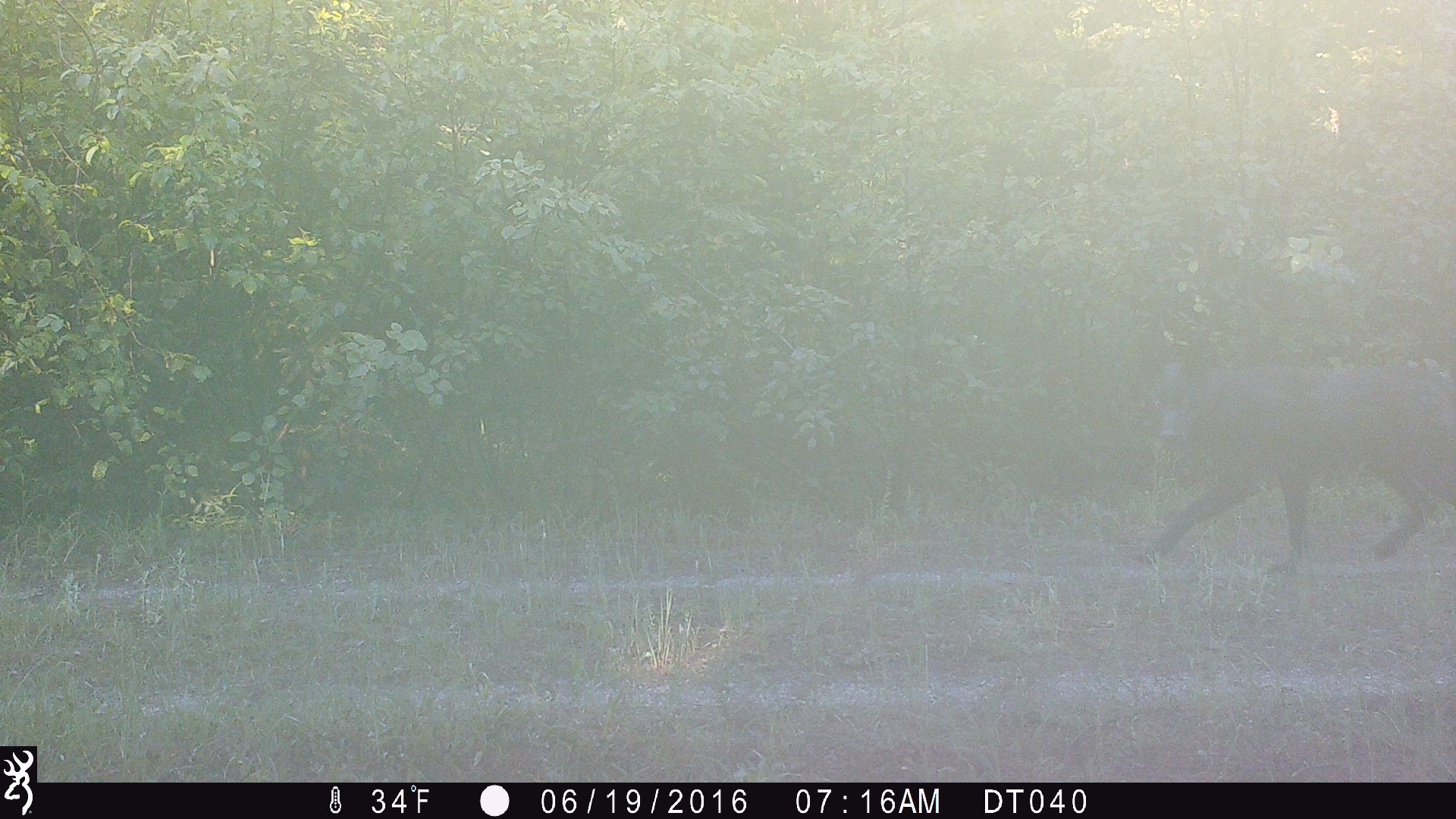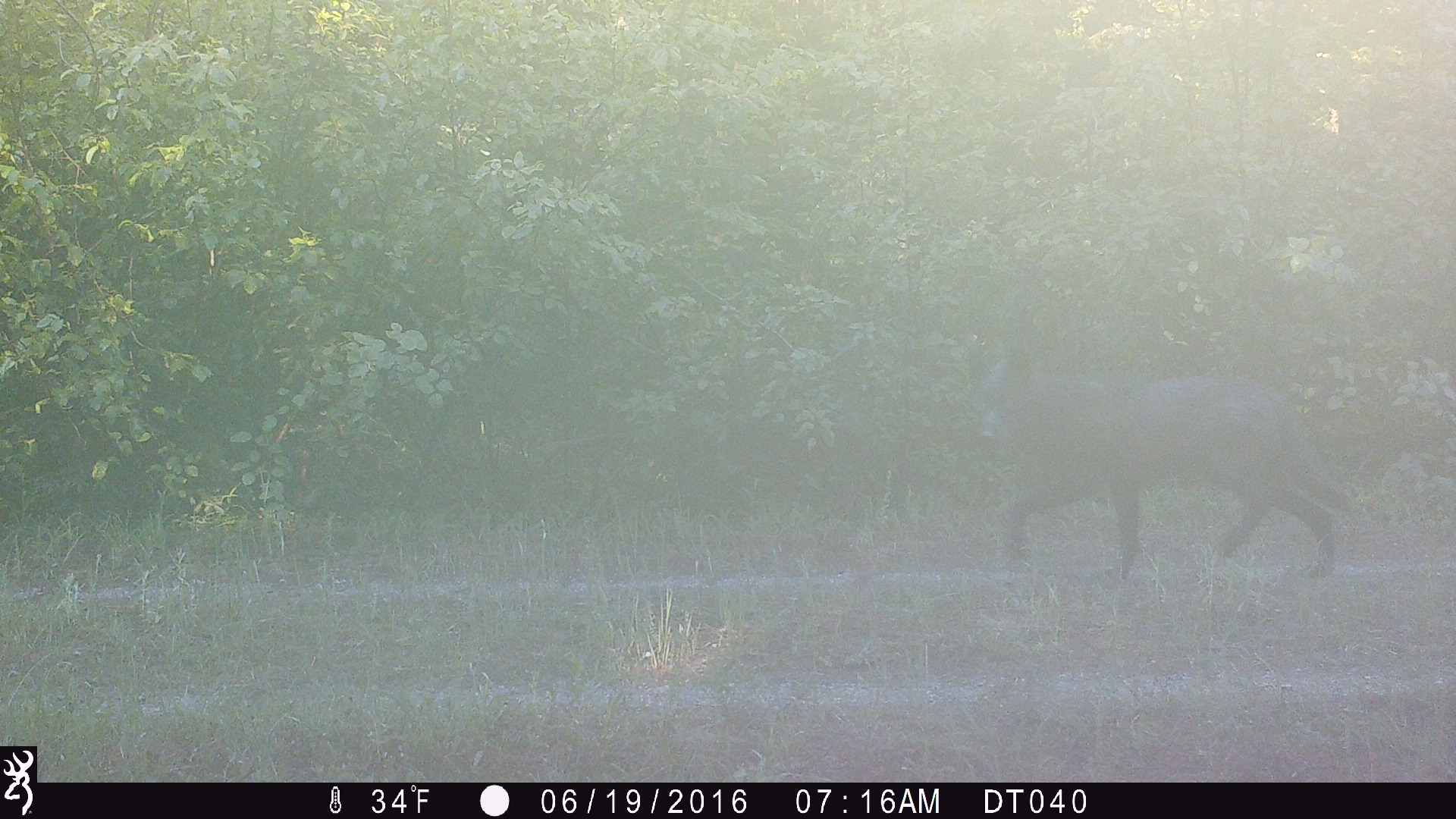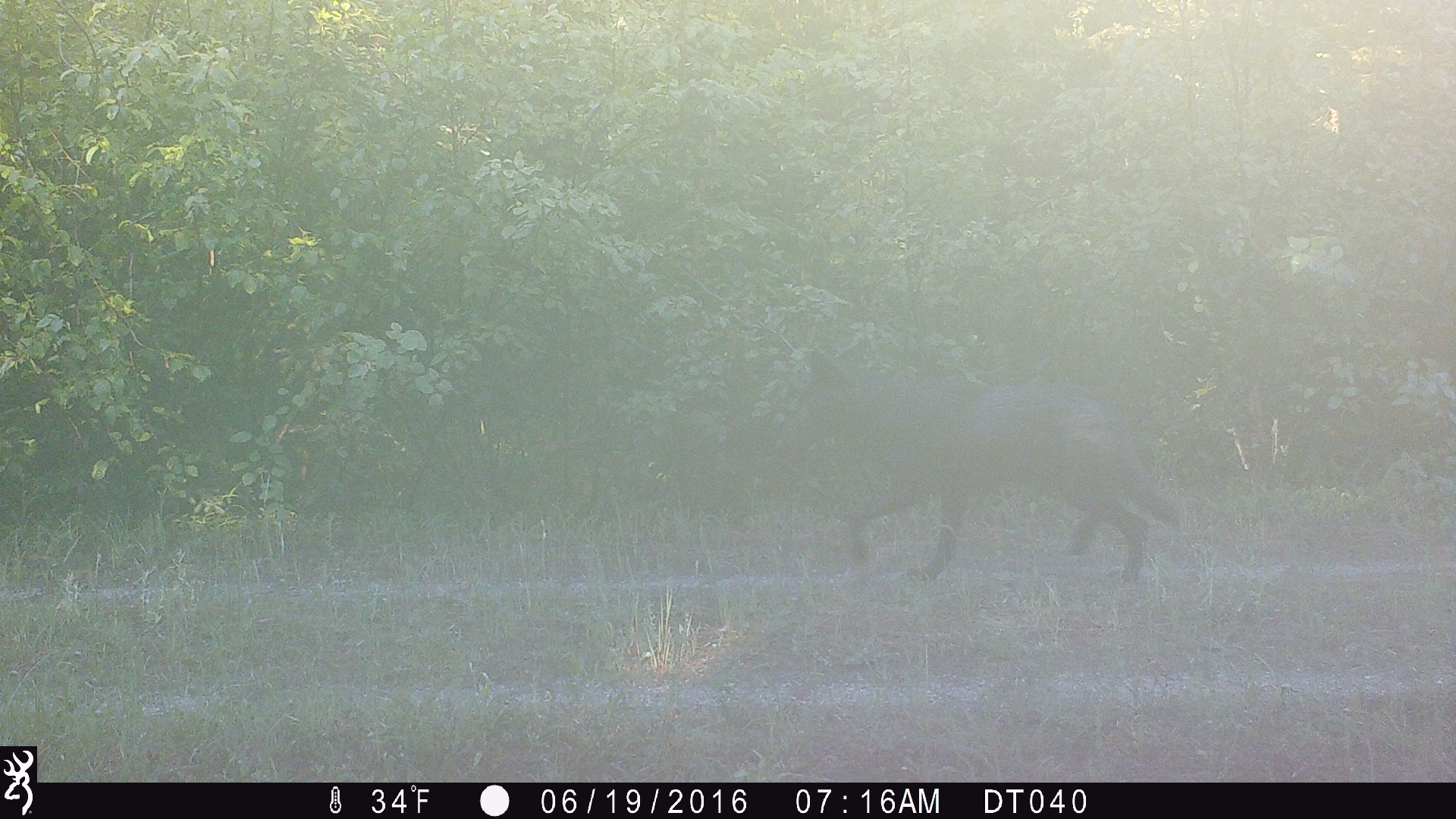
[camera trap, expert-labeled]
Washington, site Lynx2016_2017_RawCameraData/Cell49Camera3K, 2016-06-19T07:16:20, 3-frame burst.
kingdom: Animalia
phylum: Chordata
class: Mammalia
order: Carnivora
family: Canidae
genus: Canis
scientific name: Canis lupus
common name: gray wolf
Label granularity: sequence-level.